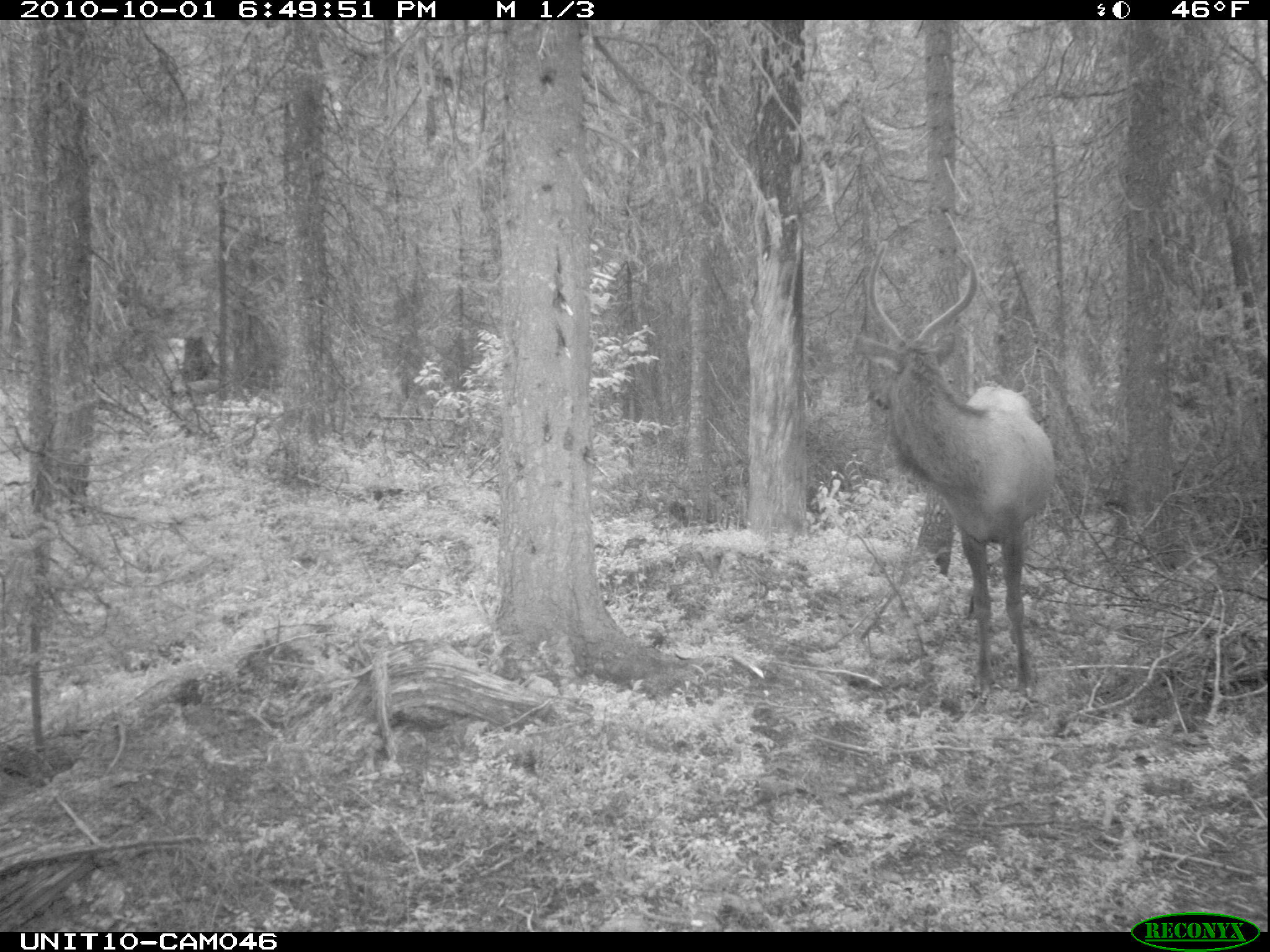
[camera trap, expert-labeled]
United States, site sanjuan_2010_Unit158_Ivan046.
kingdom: Animalia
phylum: Chordata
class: Mammalia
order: Artiodactyla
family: Cervidae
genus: Cervus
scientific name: Cervus elaphus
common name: red deer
Cervus elaphus (red deer).